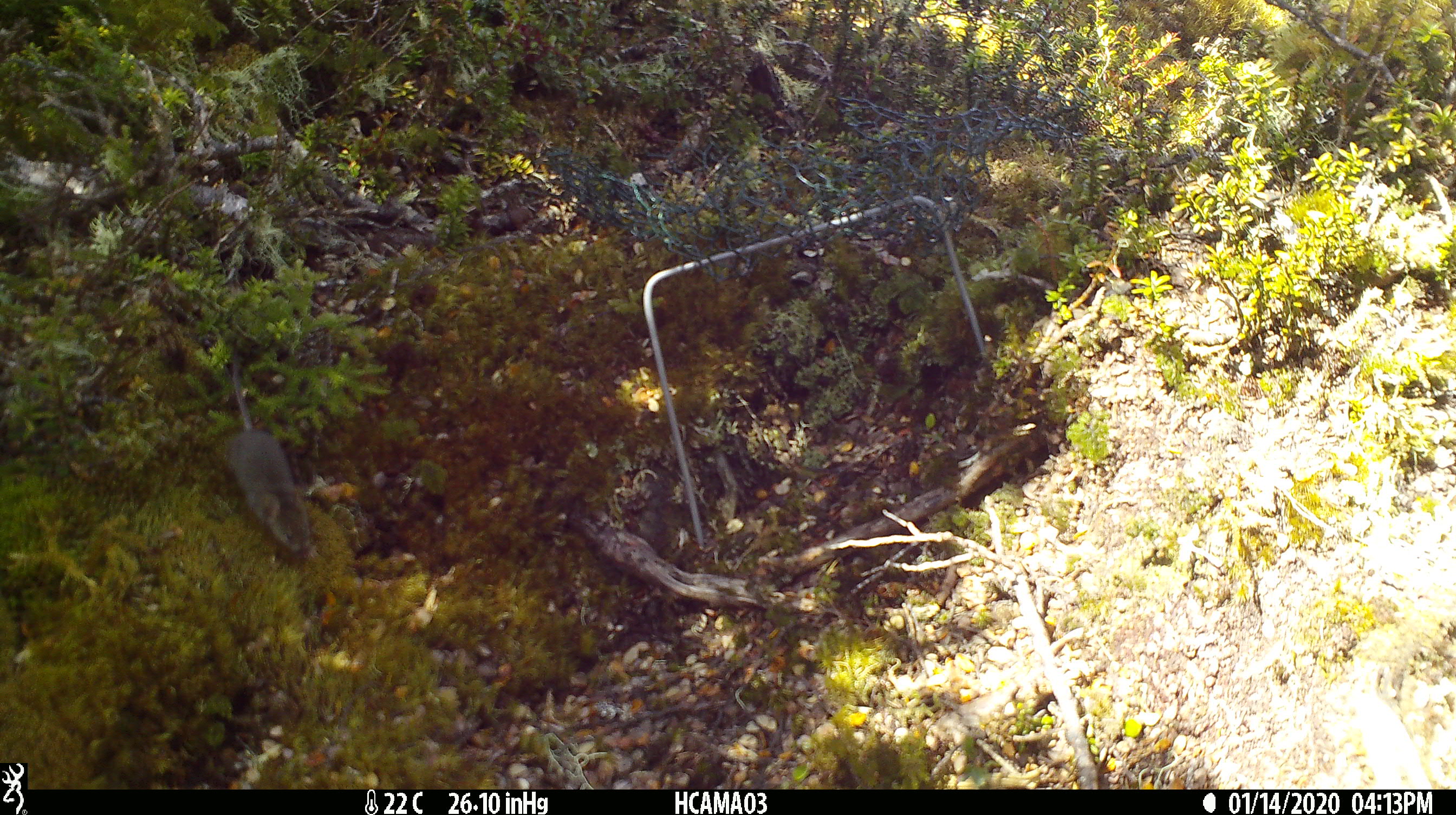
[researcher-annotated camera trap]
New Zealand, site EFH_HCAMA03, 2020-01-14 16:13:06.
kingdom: Animalia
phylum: Chordata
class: Mammalia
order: Rodentia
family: Muridae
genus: Mus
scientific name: Mus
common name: mouse